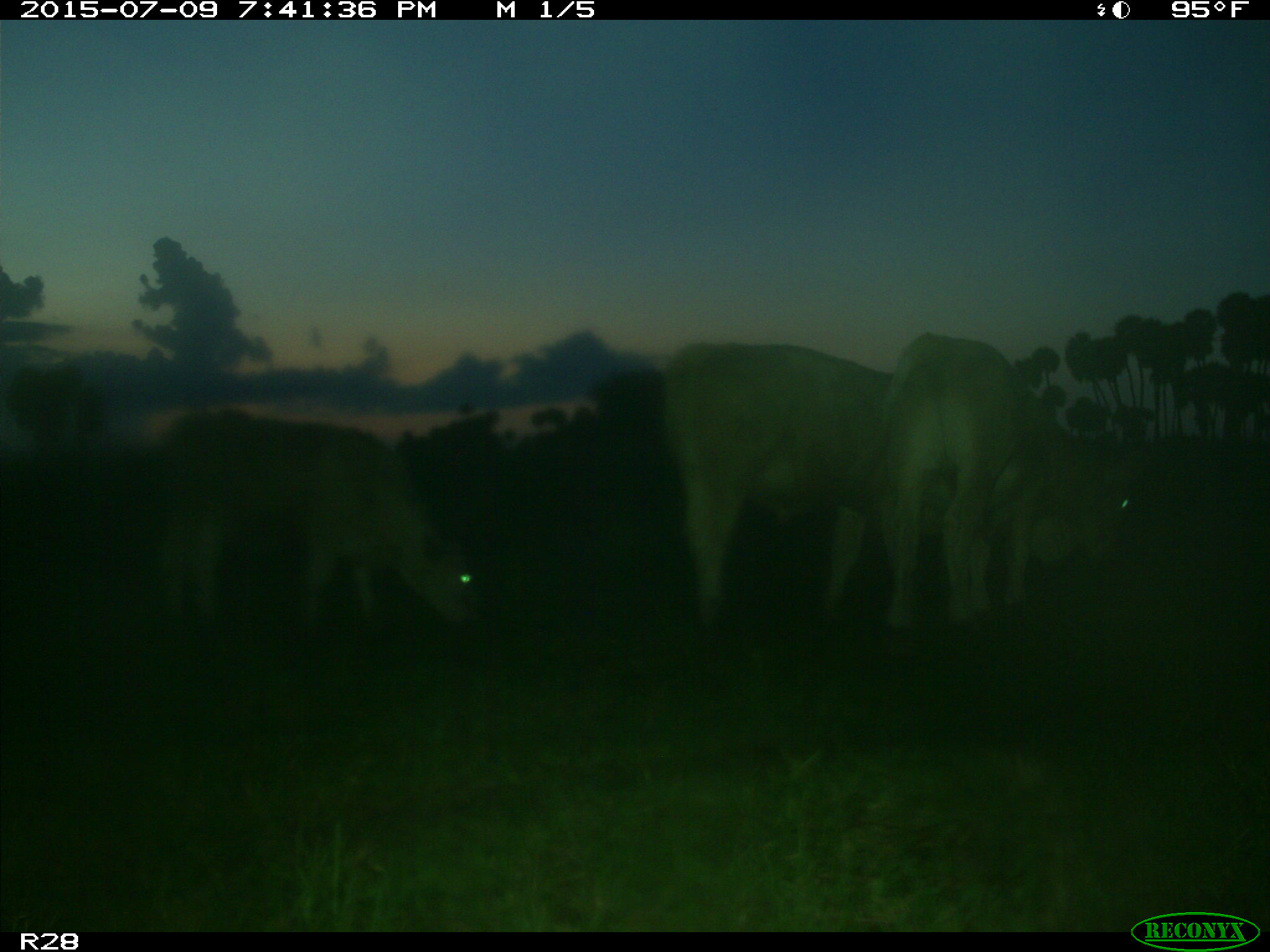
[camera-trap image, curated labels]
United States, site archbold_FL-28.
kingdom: Animalia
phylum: Chordata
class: Mammalia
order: Artiodactyla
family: Bovidae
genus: Bos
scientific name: Bos taurus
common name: domestic cow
Bos taurus (domestic cow).